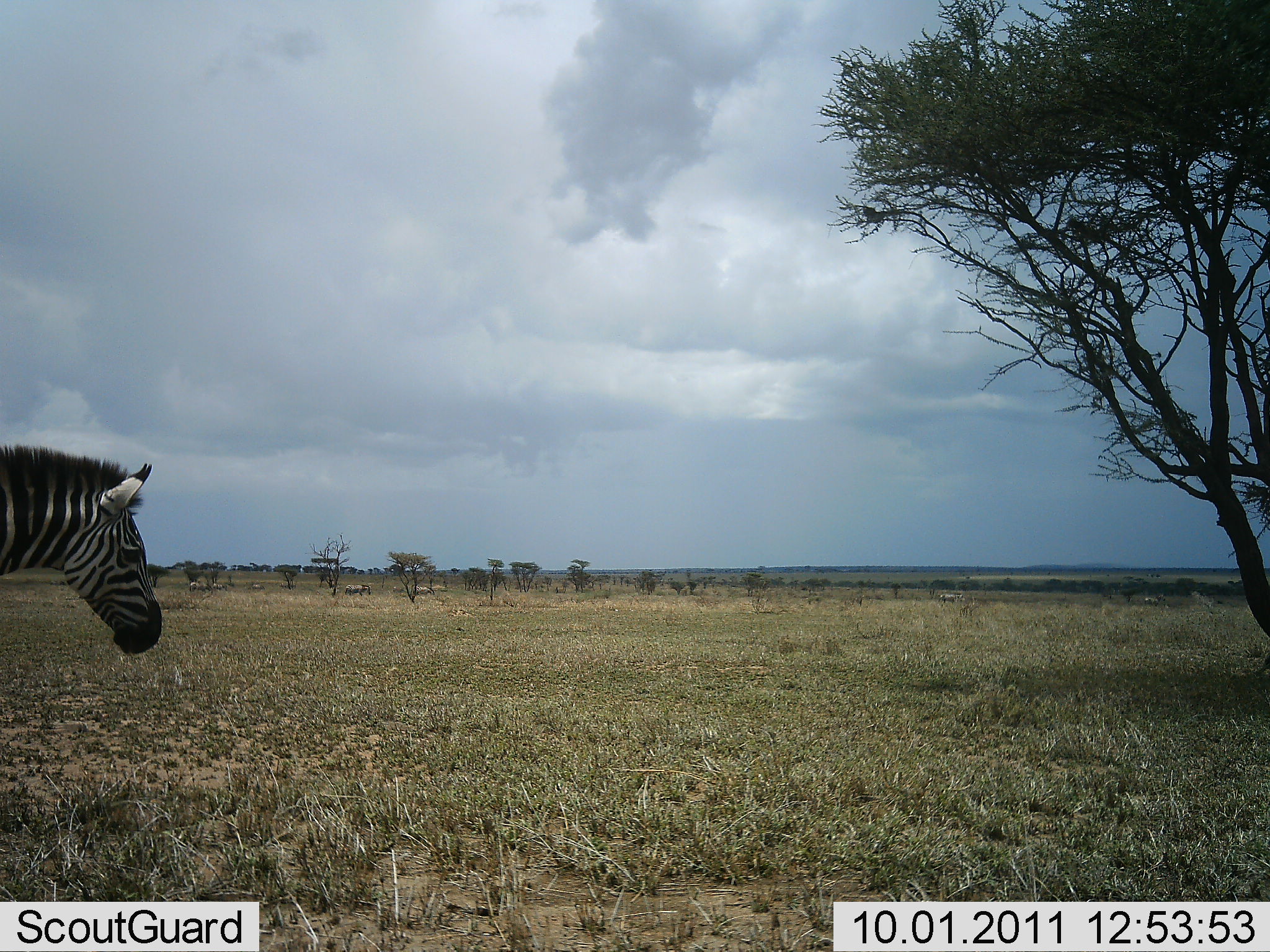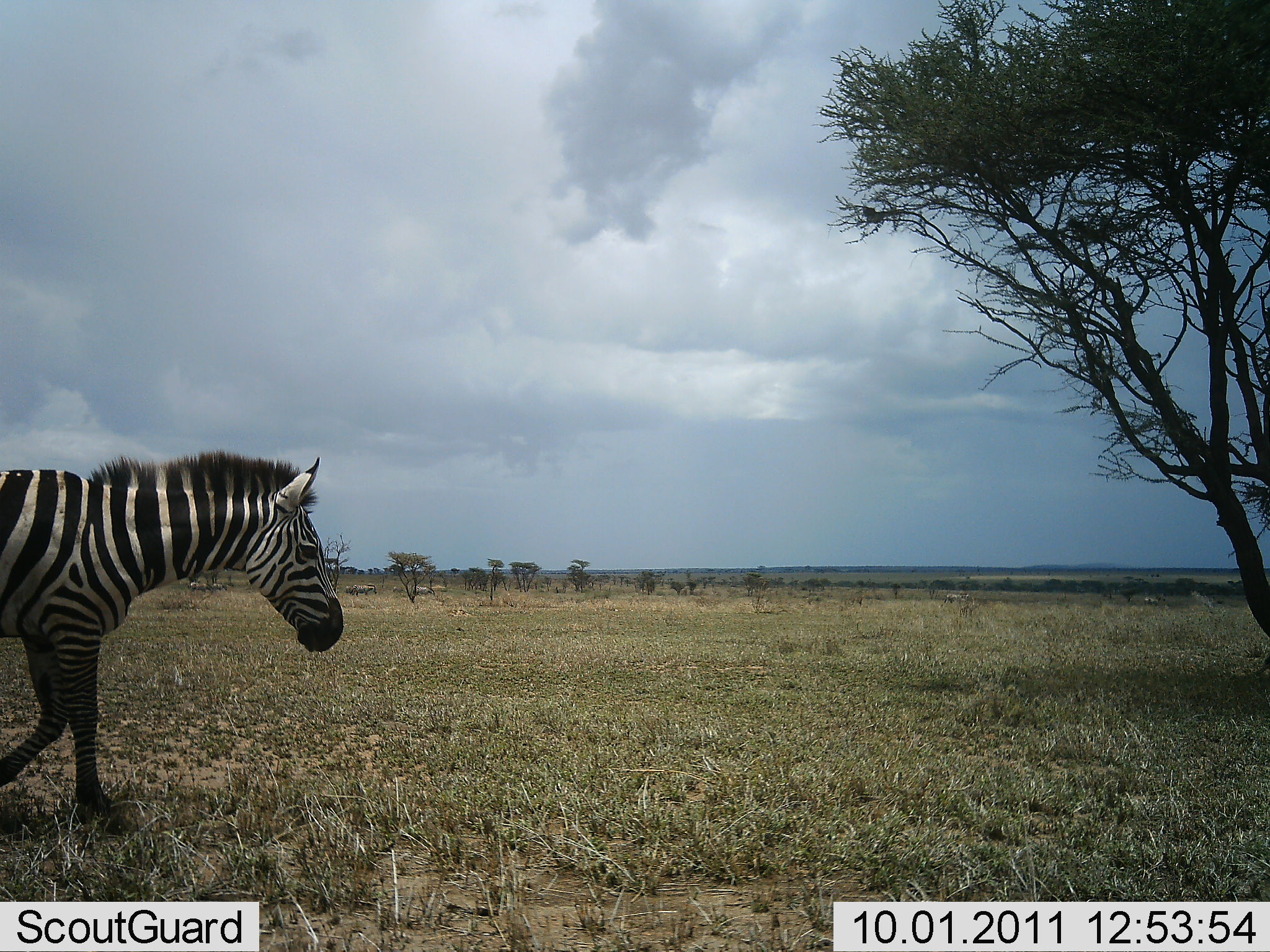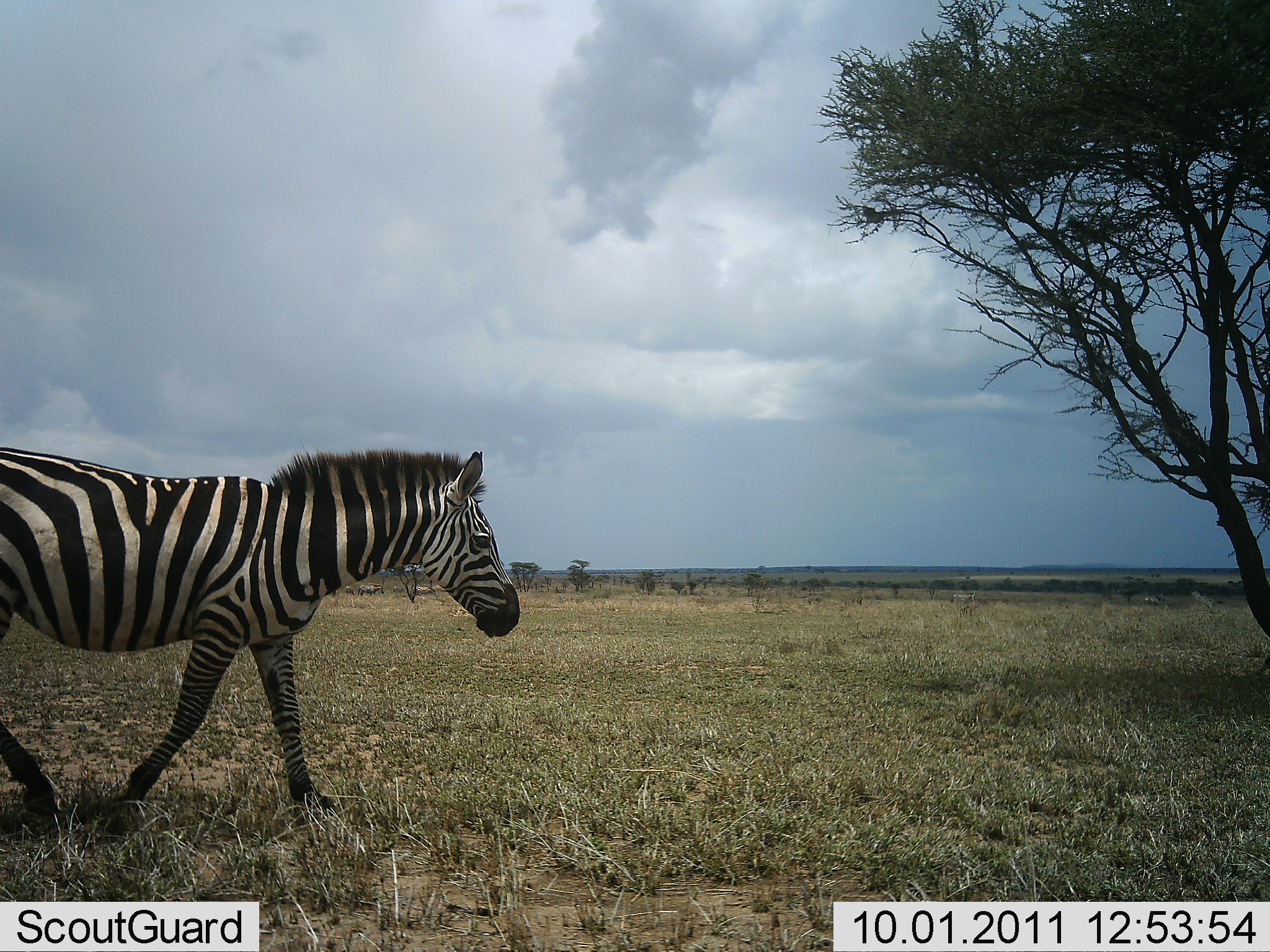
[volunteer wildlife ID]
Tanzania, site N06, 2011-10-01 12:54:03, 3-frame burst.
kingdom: Animalia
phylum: Chordata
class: Mammalia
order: Perissodactyla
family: Equidae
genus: Equus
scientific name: Equus quagga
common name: plains zebra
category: zebra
Zebra (plains zebra) (Equus quagga), count 1. Behavior (volunteer vote fractions): standing 0%, resting 0%, moving 100%, interacting 0%. Young present (vote fraction): 0%. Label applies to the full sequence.